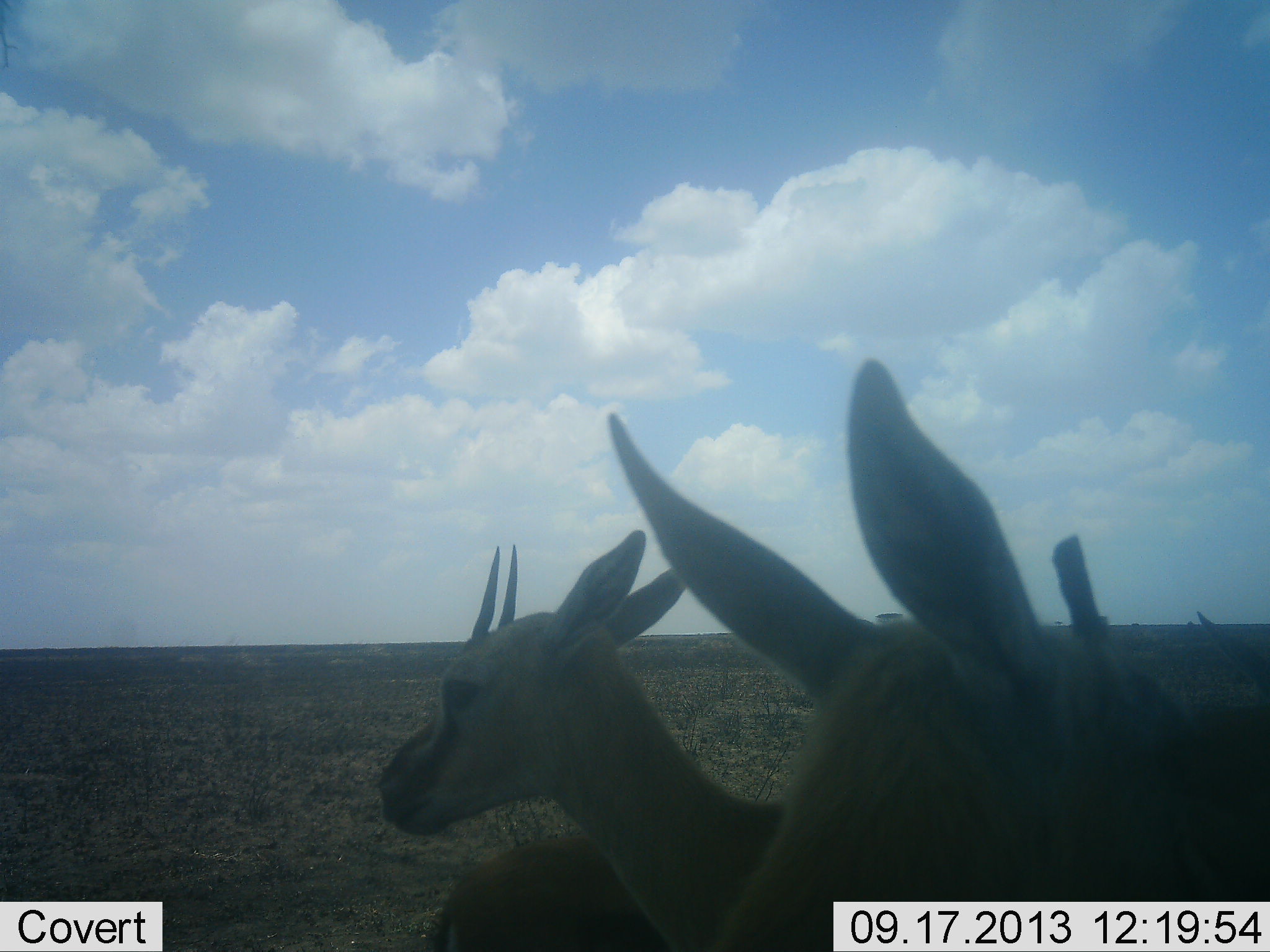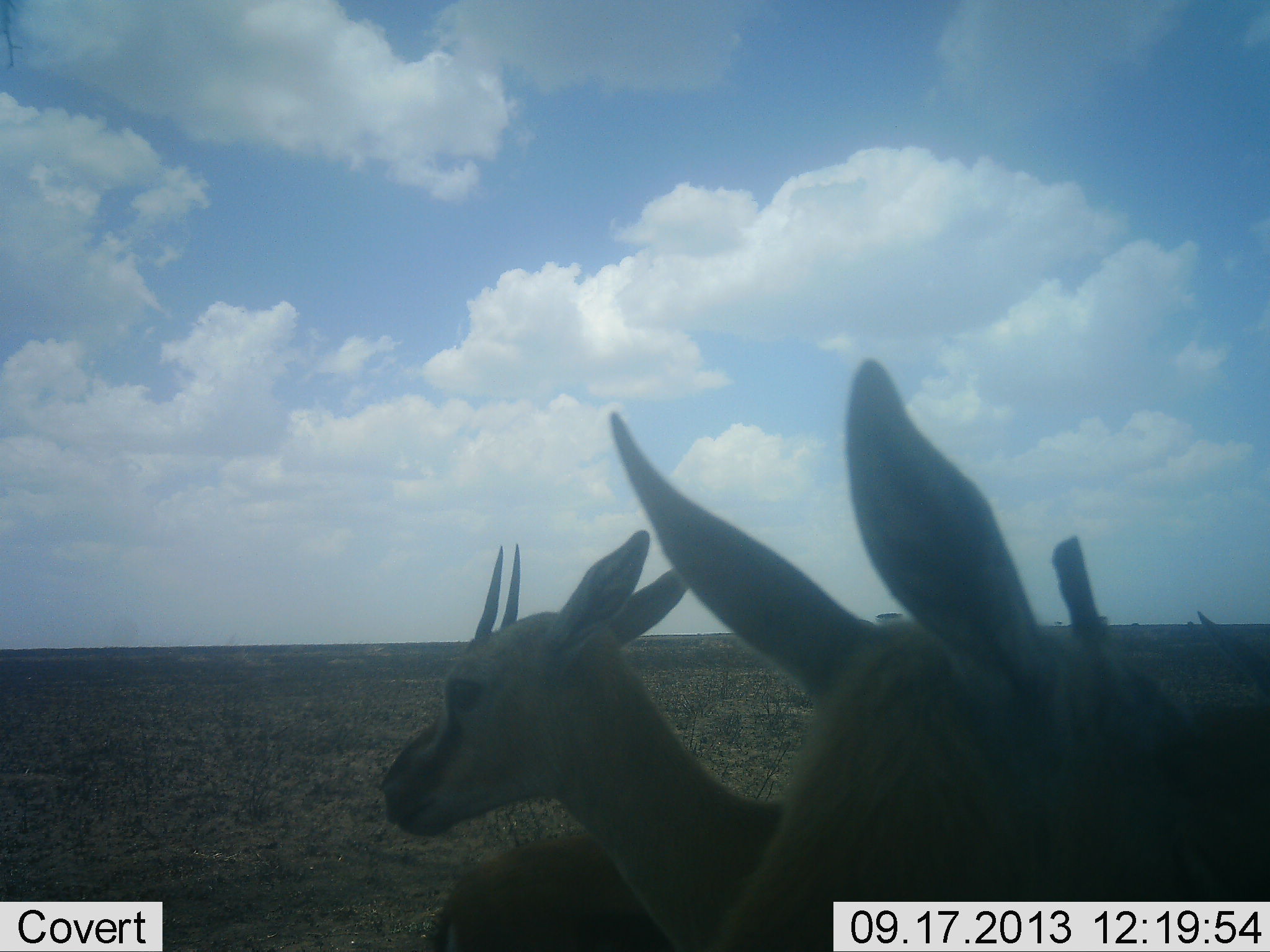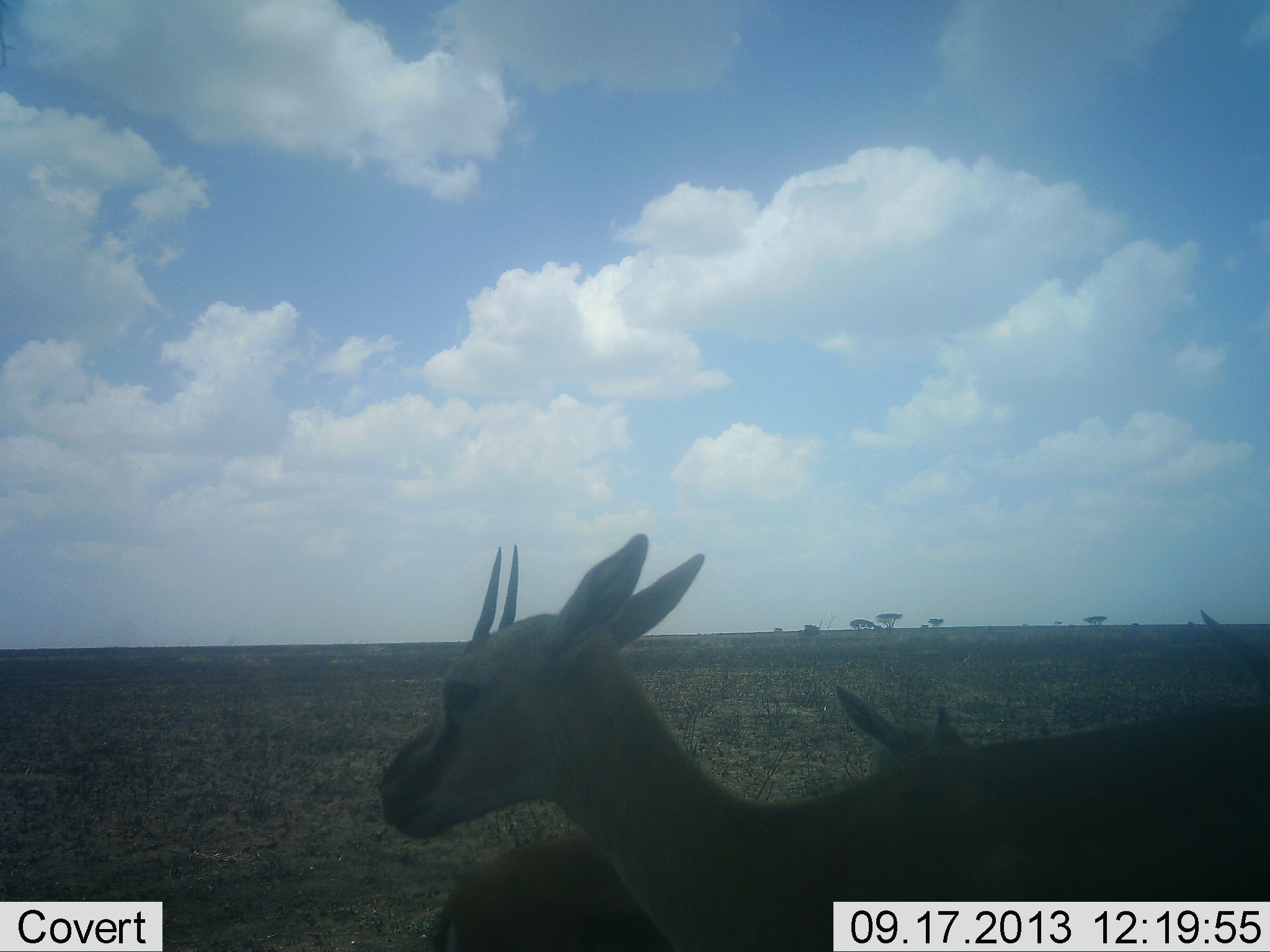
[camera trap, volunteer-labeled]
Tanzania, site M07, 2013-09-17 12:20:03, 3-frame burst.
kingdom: Animalia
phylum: Chordata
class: Mammalia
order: Artiodactyla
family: Bovidae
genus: Eudorcas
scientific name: Eudorcas thomsonii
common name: thomson's gazelle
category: gazellethomsons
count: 3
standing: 100%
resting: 0%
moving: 0%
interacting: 0%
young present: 10%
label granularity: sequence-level